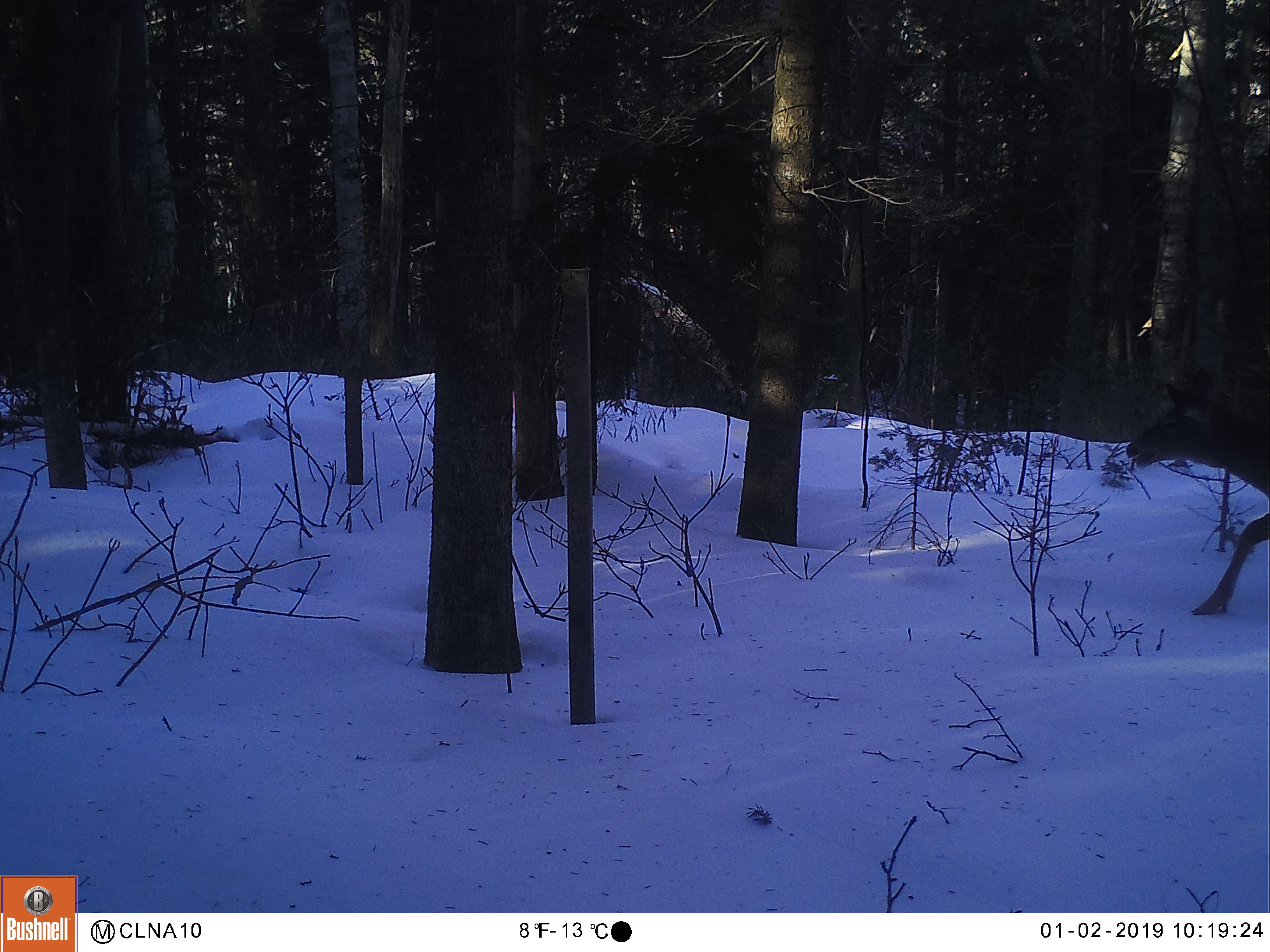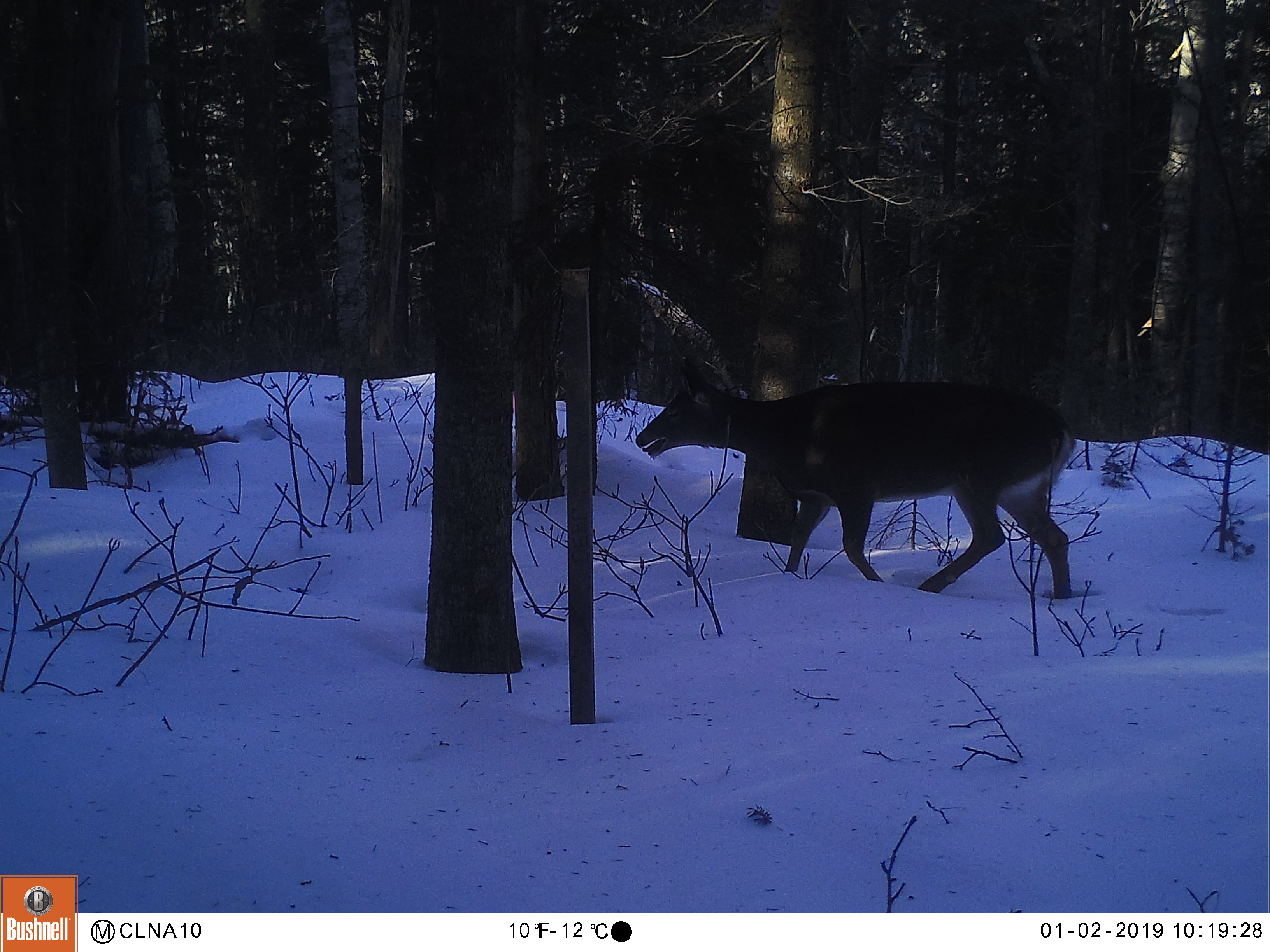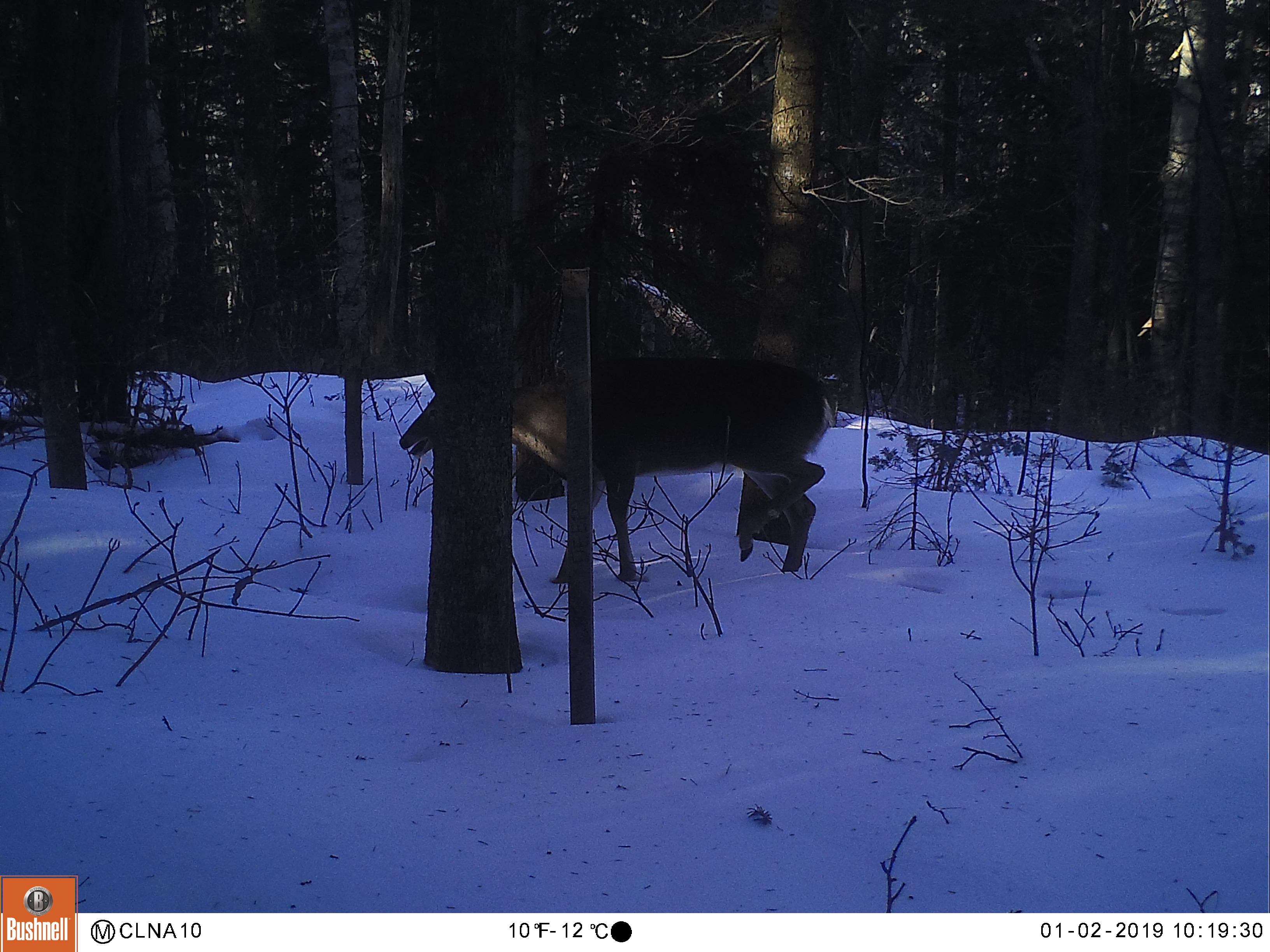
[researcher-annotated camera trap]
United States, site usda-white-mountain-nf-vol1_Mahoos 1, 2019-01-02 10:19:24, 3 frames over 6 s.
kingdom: Animalia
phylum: Chordata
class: Mammalia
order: Artiodactyla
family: Cervidae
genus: Odocoileus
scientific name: Odocoileus virginianus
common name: white-tailed deer